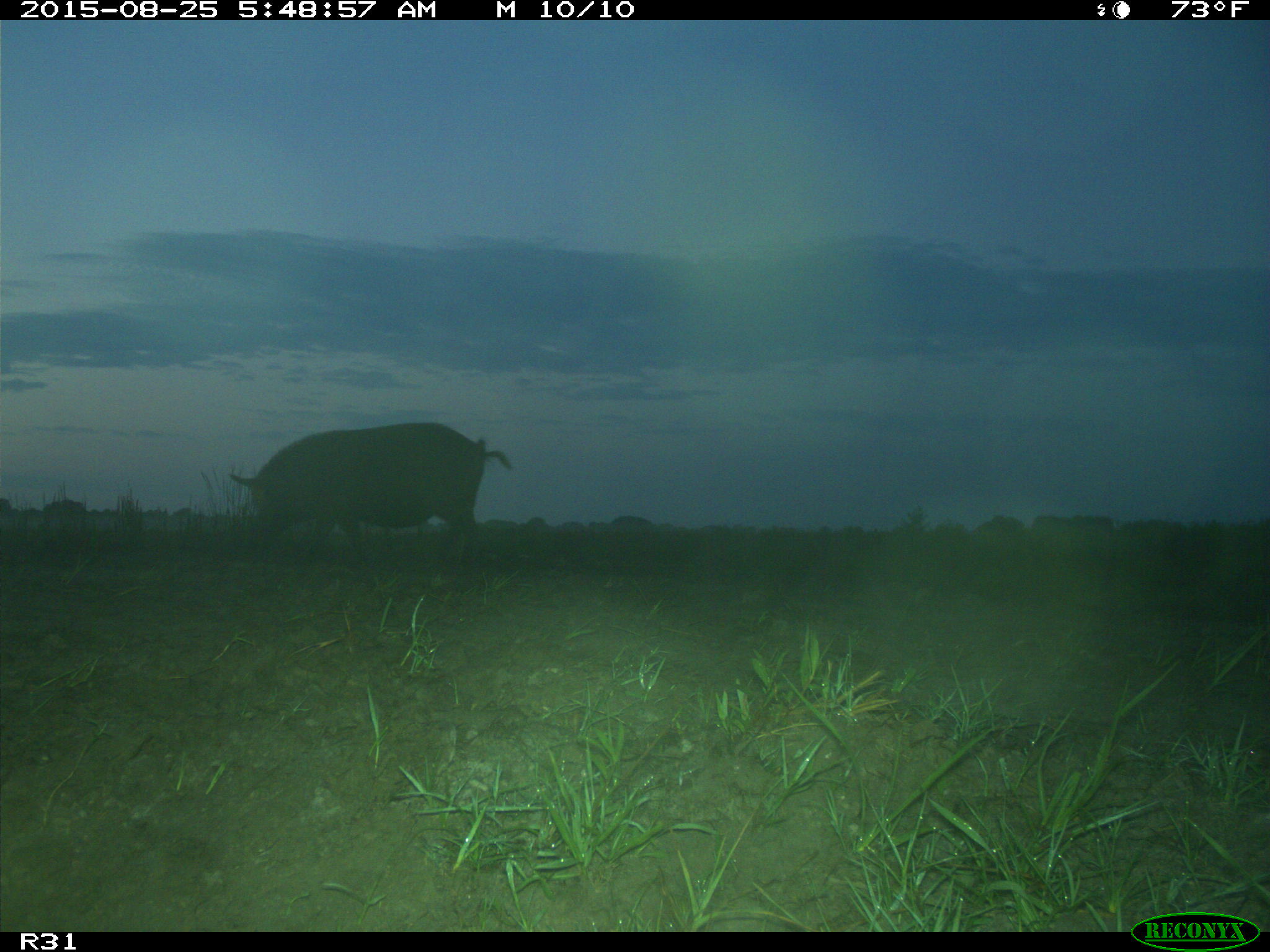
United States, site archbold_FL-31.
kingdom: Animalia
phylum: Chordata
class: Mammalia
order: Artiodactyla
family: Suidae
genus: Sus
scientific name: Sus scrofa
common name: wild boar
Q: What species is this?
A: Sus scrofa (wild boar).